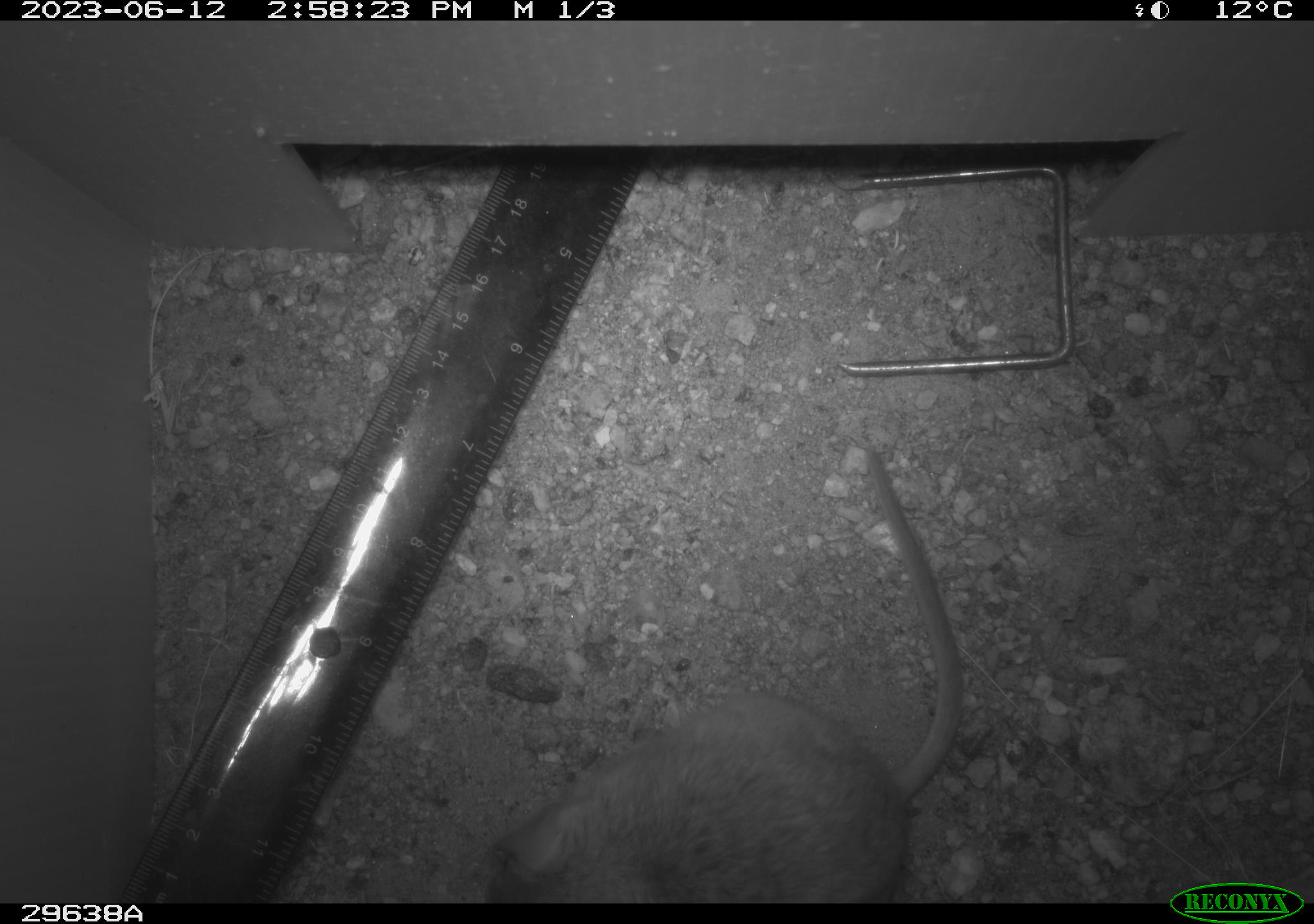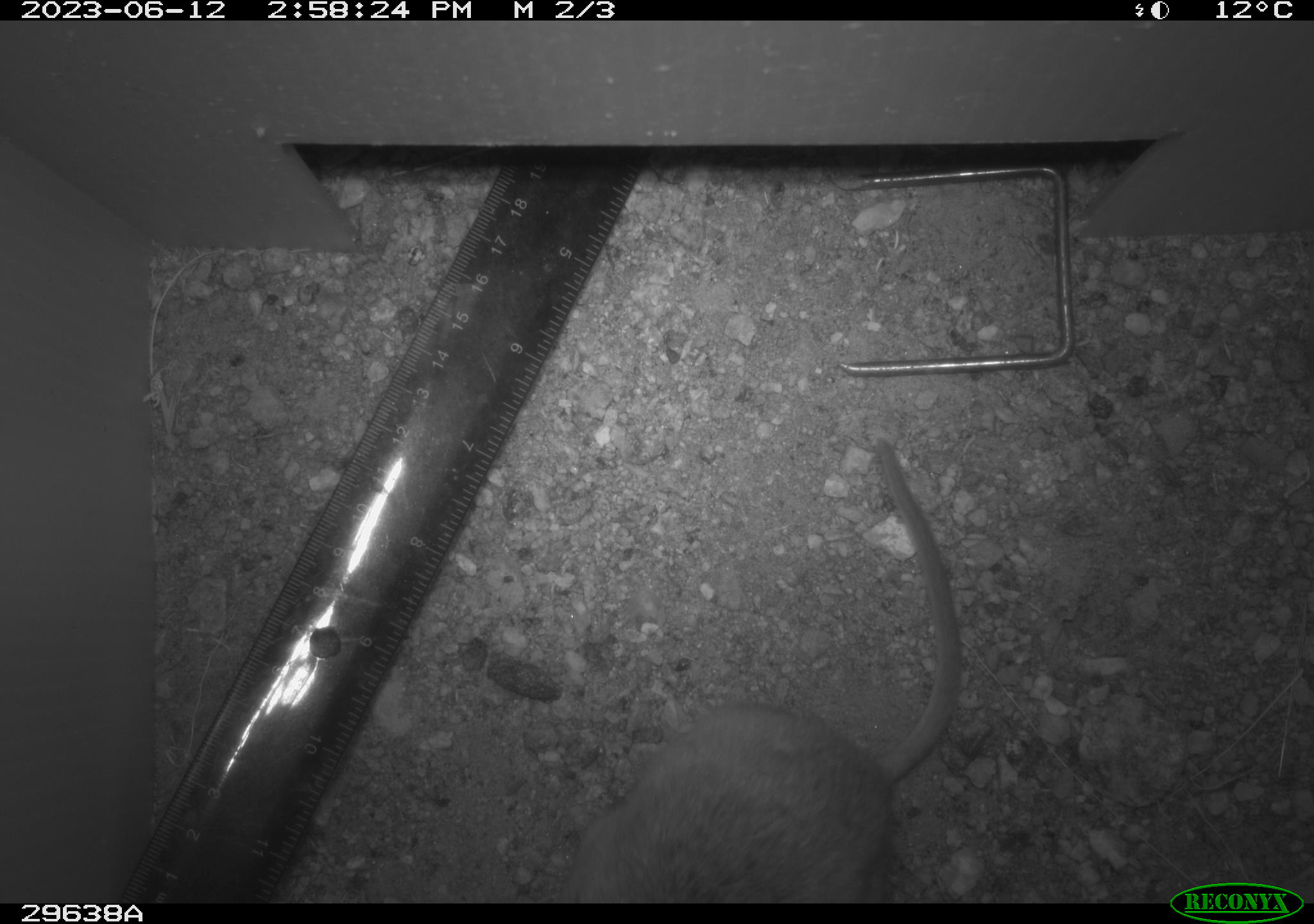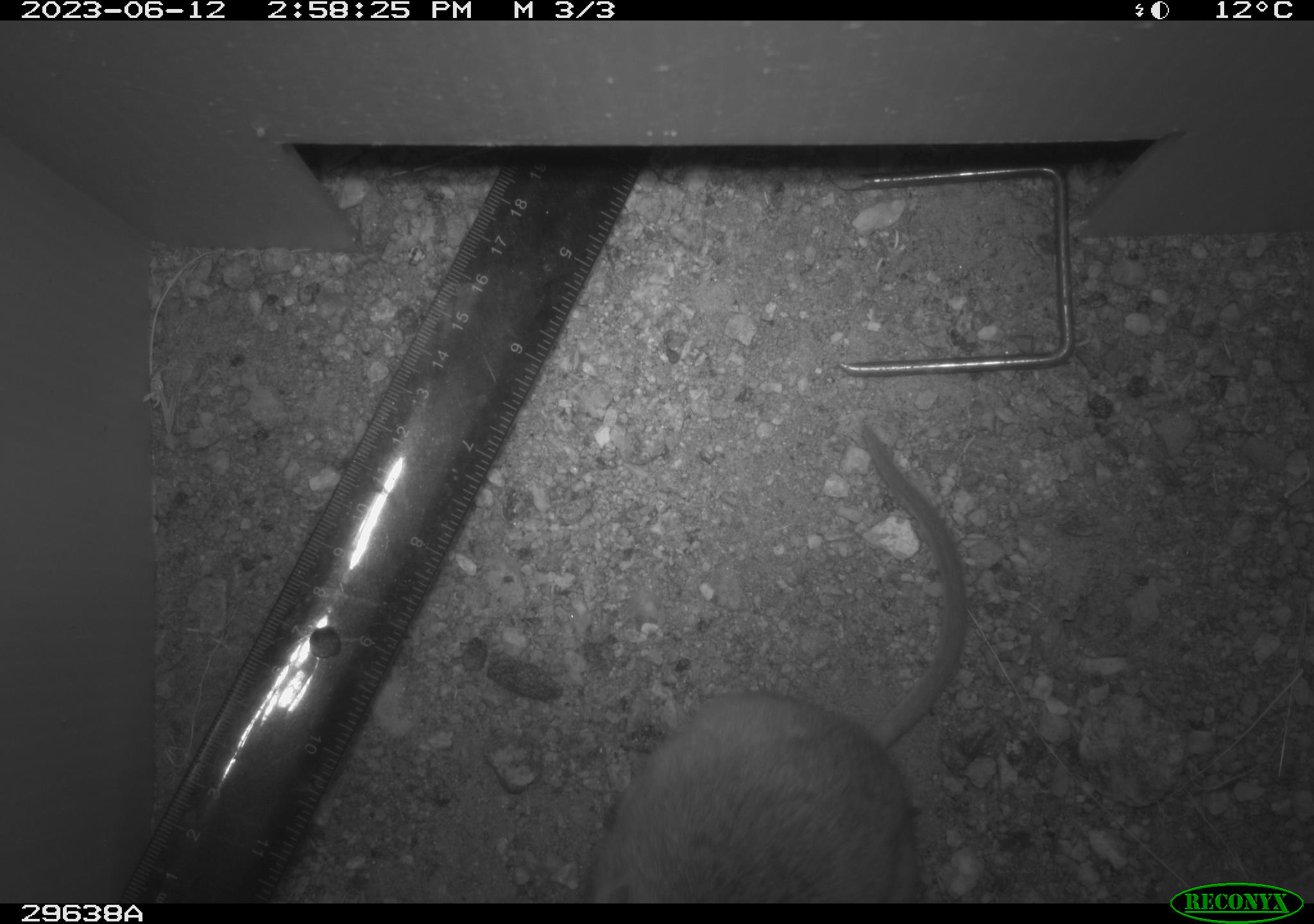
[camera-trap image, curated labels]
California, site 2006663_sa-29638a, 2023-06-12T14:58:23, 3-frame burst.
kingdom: Animalia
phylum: Chordata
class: Mammalia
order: Rodentia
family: Cricetidae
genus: Neotoma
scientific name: Neotoma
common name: pack rat or woodrat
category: neotoma species